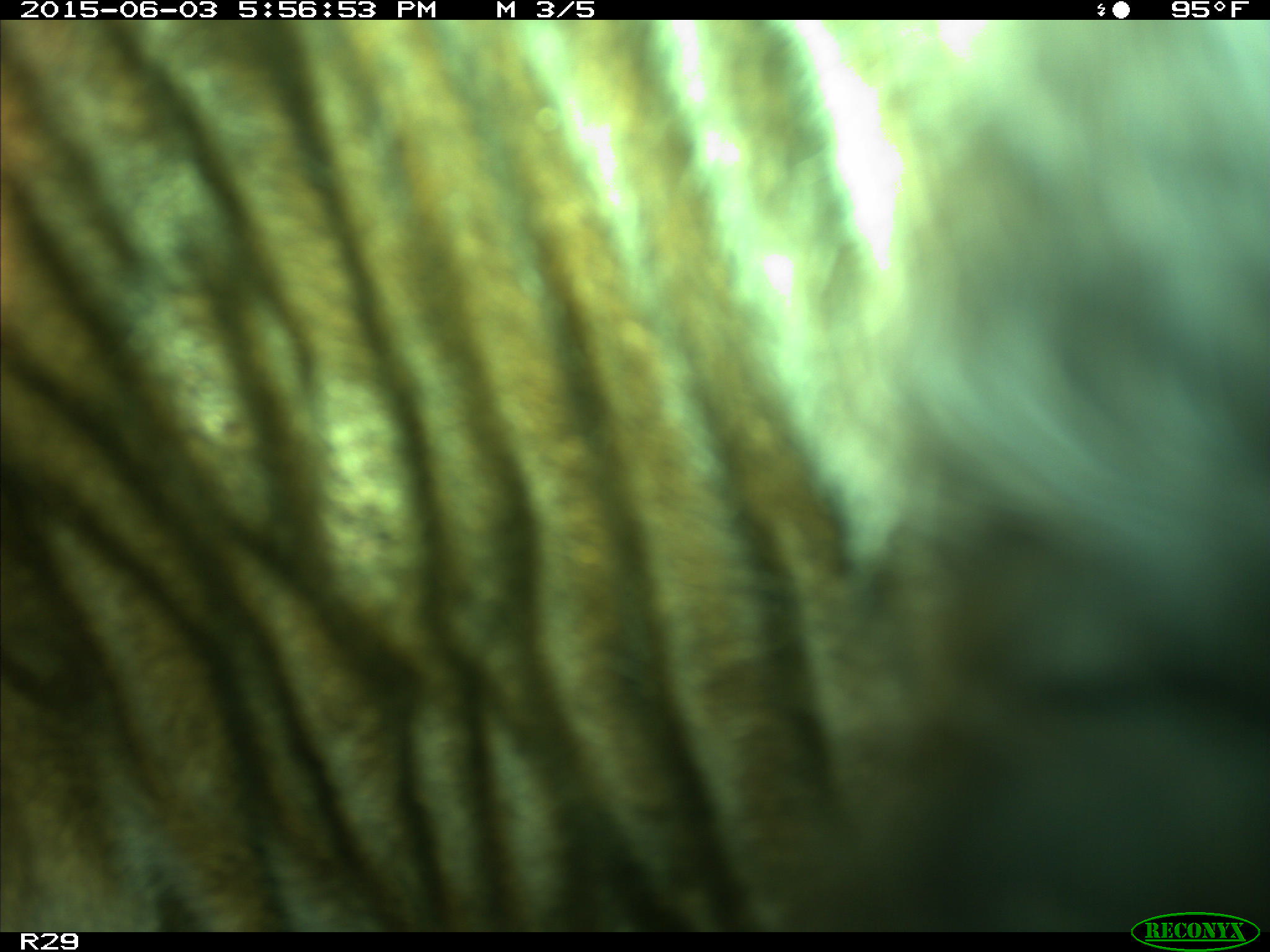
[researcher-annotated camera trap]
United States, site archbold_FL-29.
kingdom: Animalia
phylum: Chordata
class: Mammalia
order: Artiodactyla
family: Bovidae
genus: Bos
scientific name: Bos taurus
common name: domestic cow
Bos taurus (domestic cow).